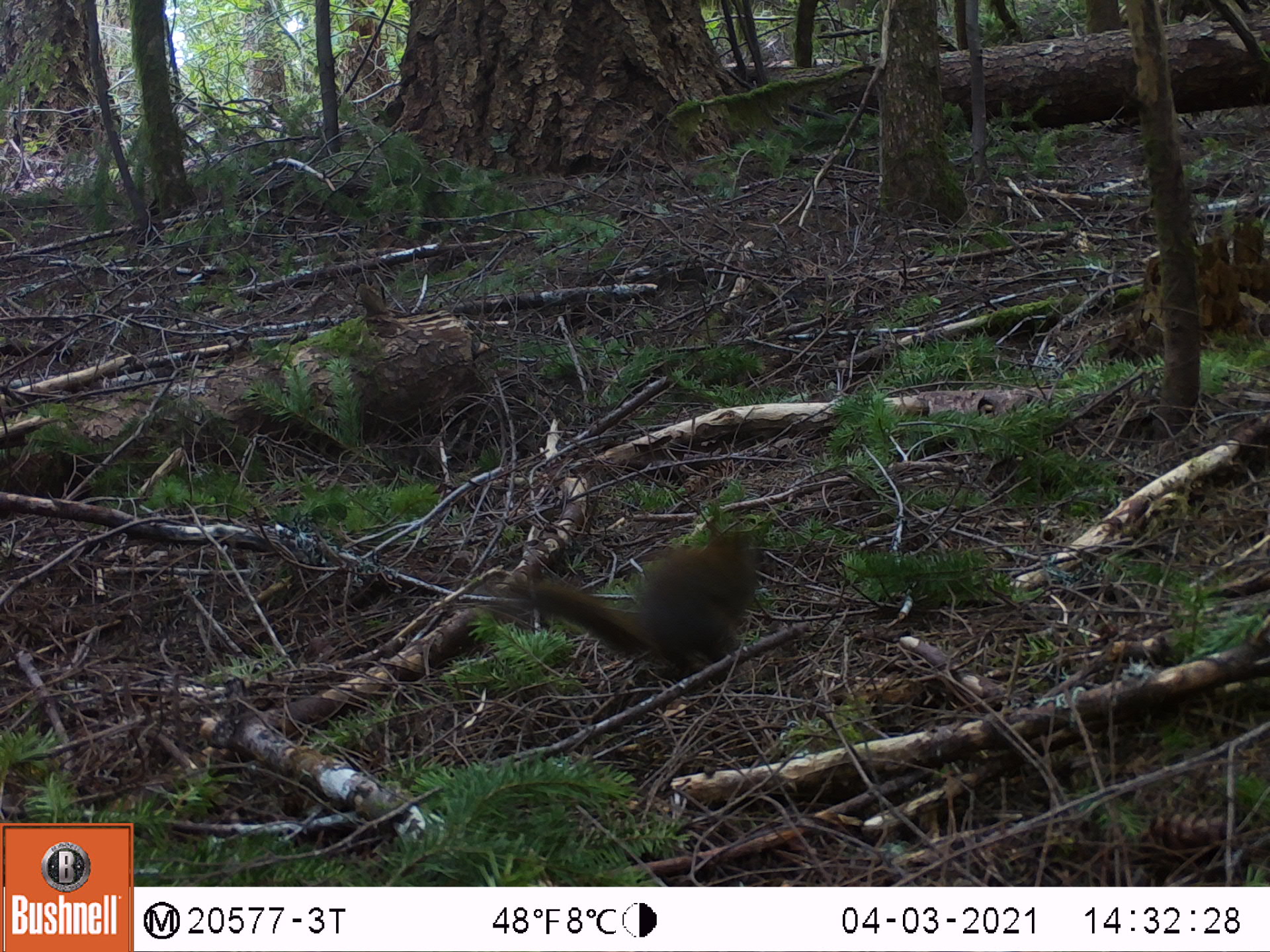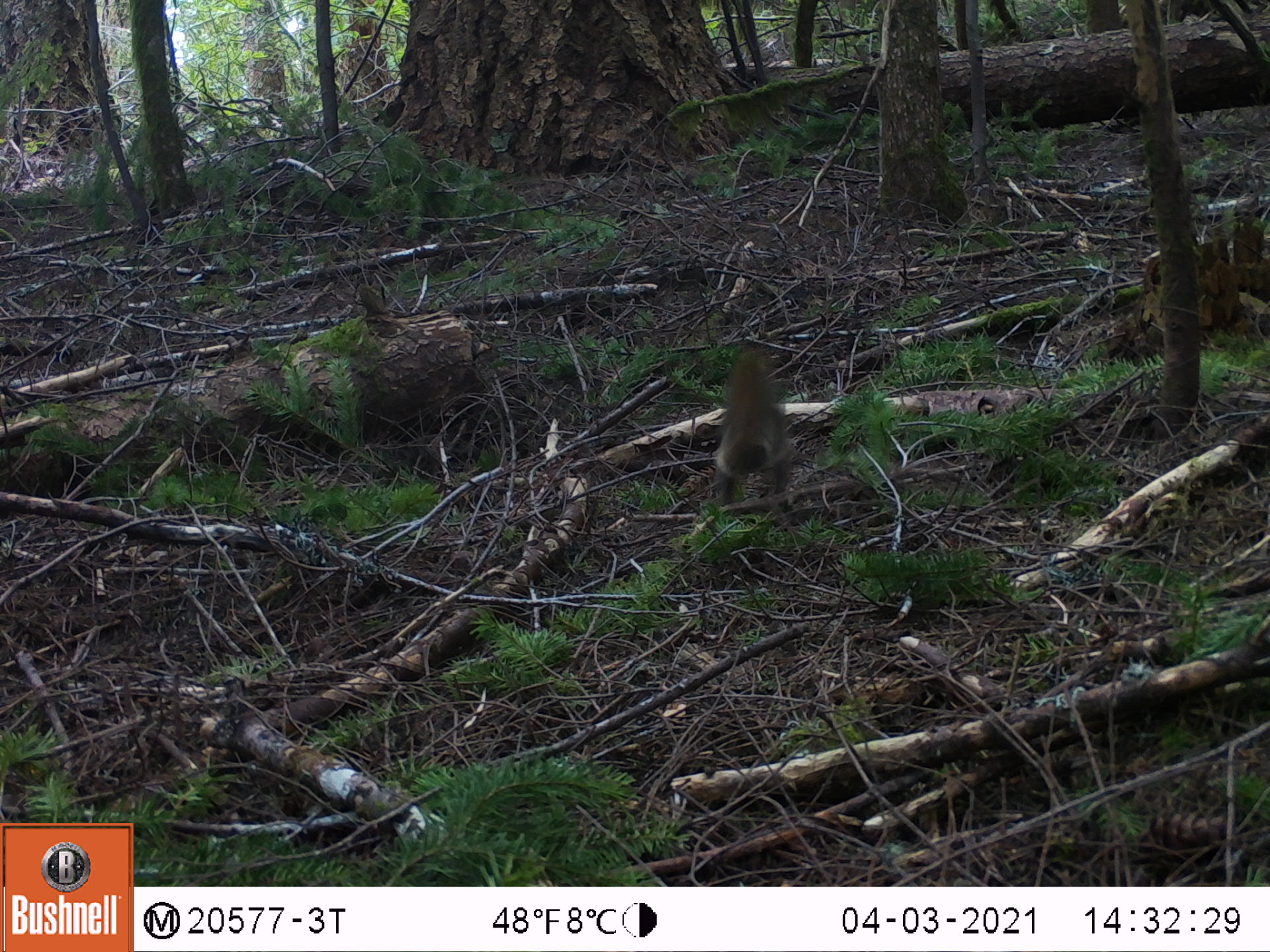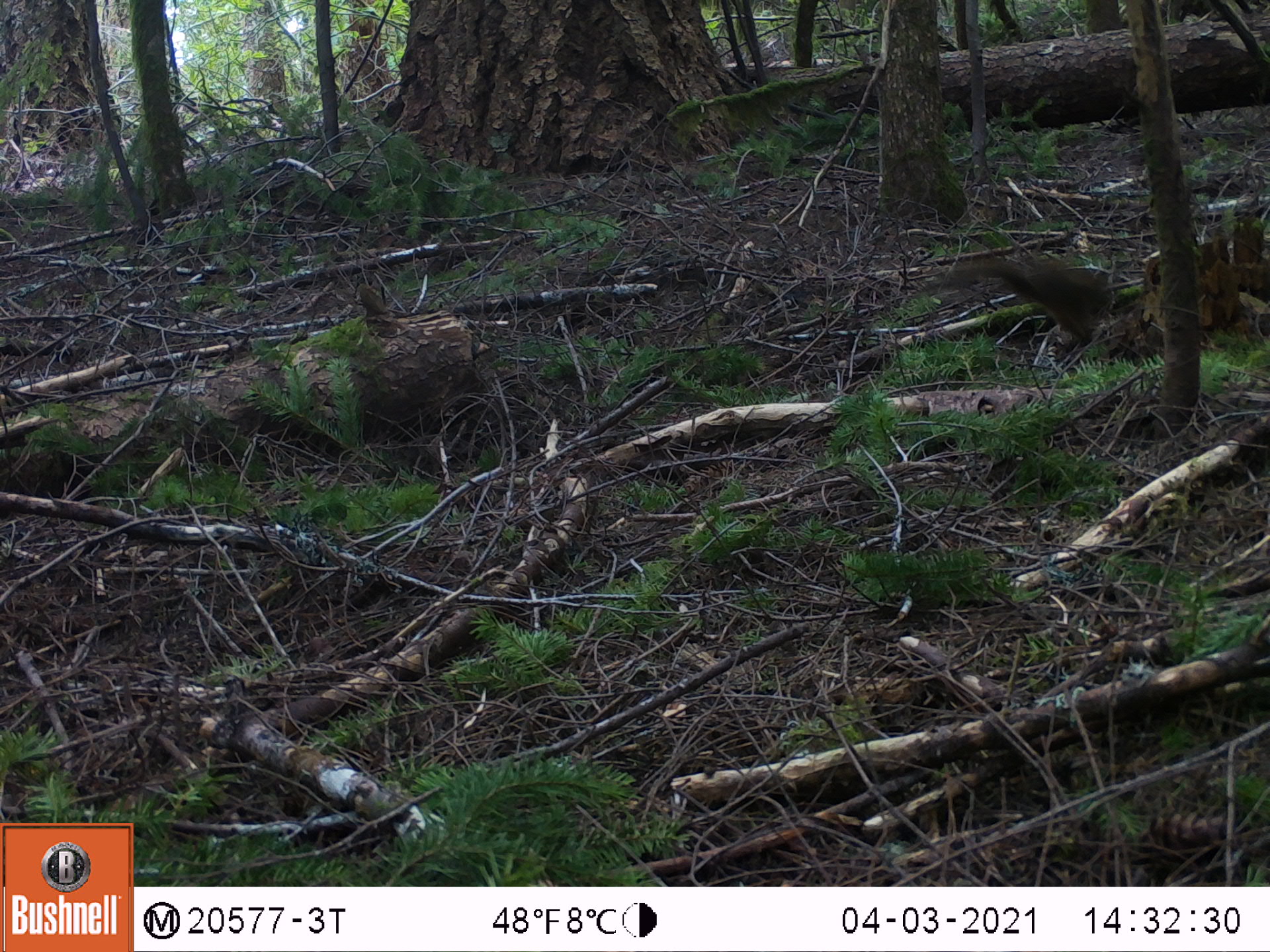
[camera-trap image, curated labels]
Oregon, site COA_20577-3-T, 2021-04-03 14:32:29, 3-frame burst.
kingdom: Animalia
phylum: Chordata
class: Mammalia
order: Rodentia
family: Sciuridae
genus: Tamiasciurus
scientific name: Tamiasciurus douglasii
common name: douglas squirrel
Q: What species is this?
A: Douglas squirrel (Tamiasciurus douglasii).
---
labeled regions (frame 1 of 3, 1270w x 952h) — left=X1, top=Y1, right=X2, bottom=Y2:
douglas squirrel: left=510, top=514, right=779, bottom=675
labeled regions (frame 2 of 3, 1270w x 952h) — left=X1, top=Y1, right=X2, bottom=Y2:
douglas squirrel: left=714, top=336, right=795, bottom=508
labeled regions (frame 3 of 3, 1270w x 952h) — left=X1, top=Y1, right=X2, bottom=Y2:
douglas squirrel: left=932, top=247, right=1119, bottom=347